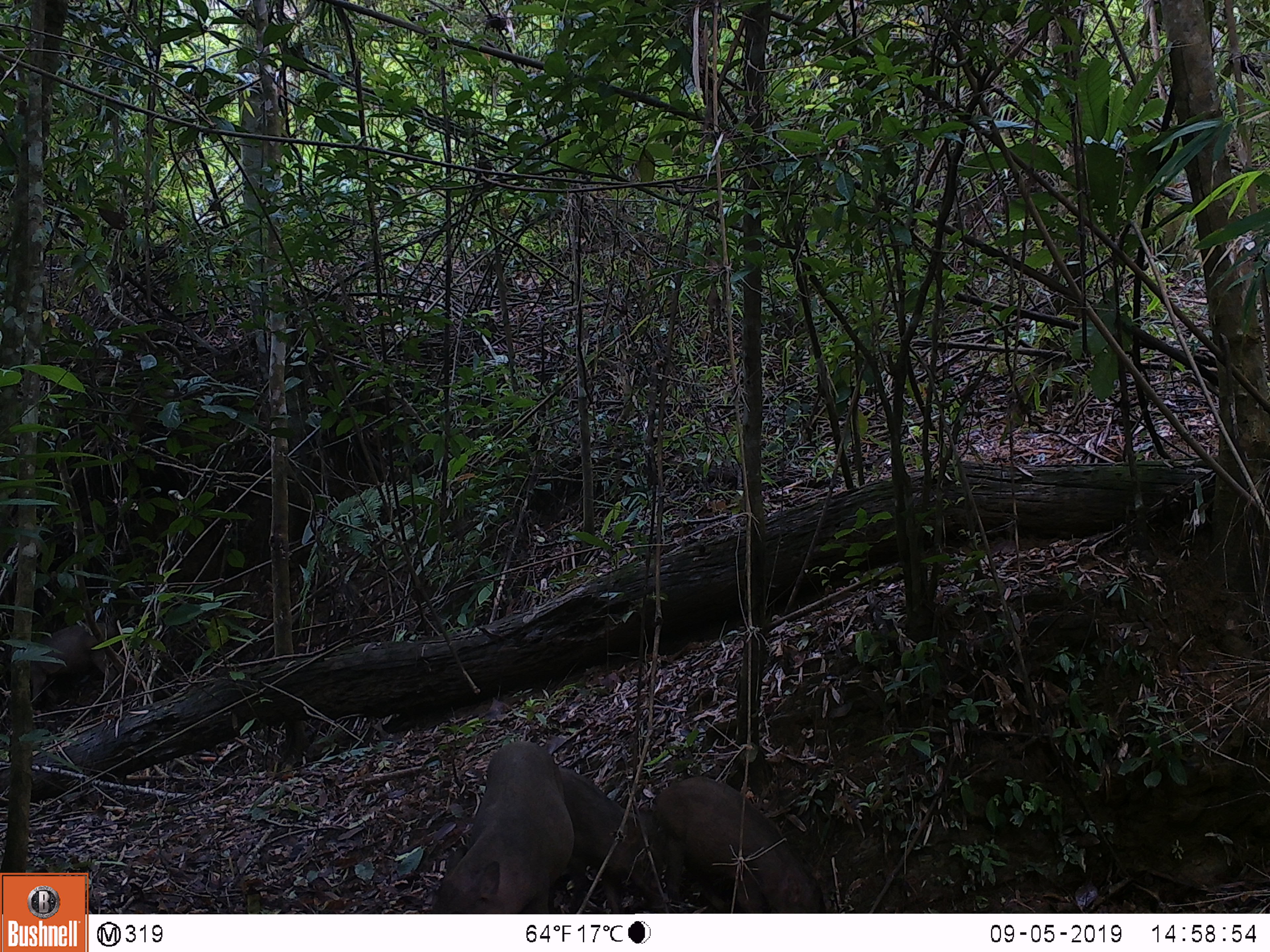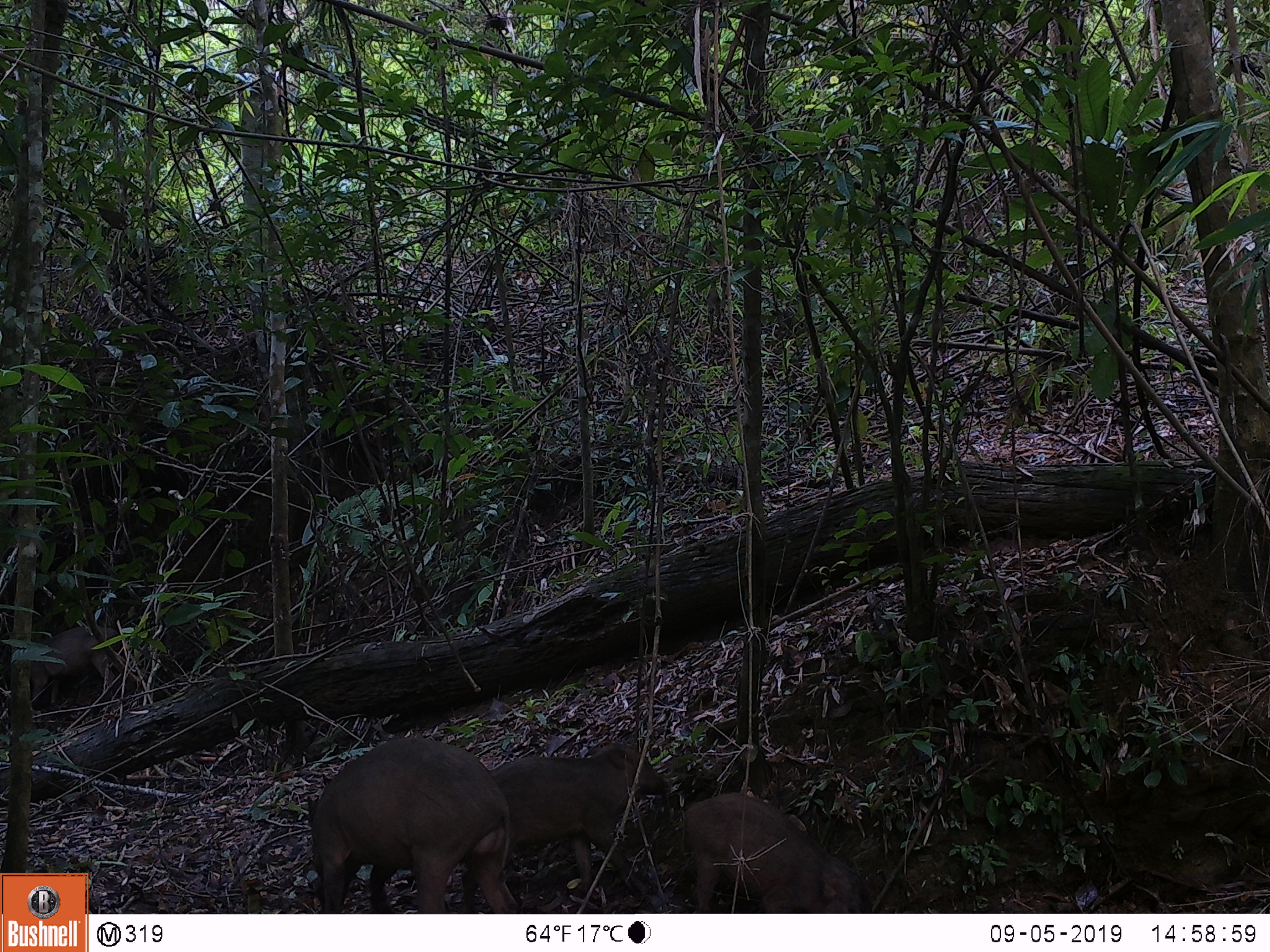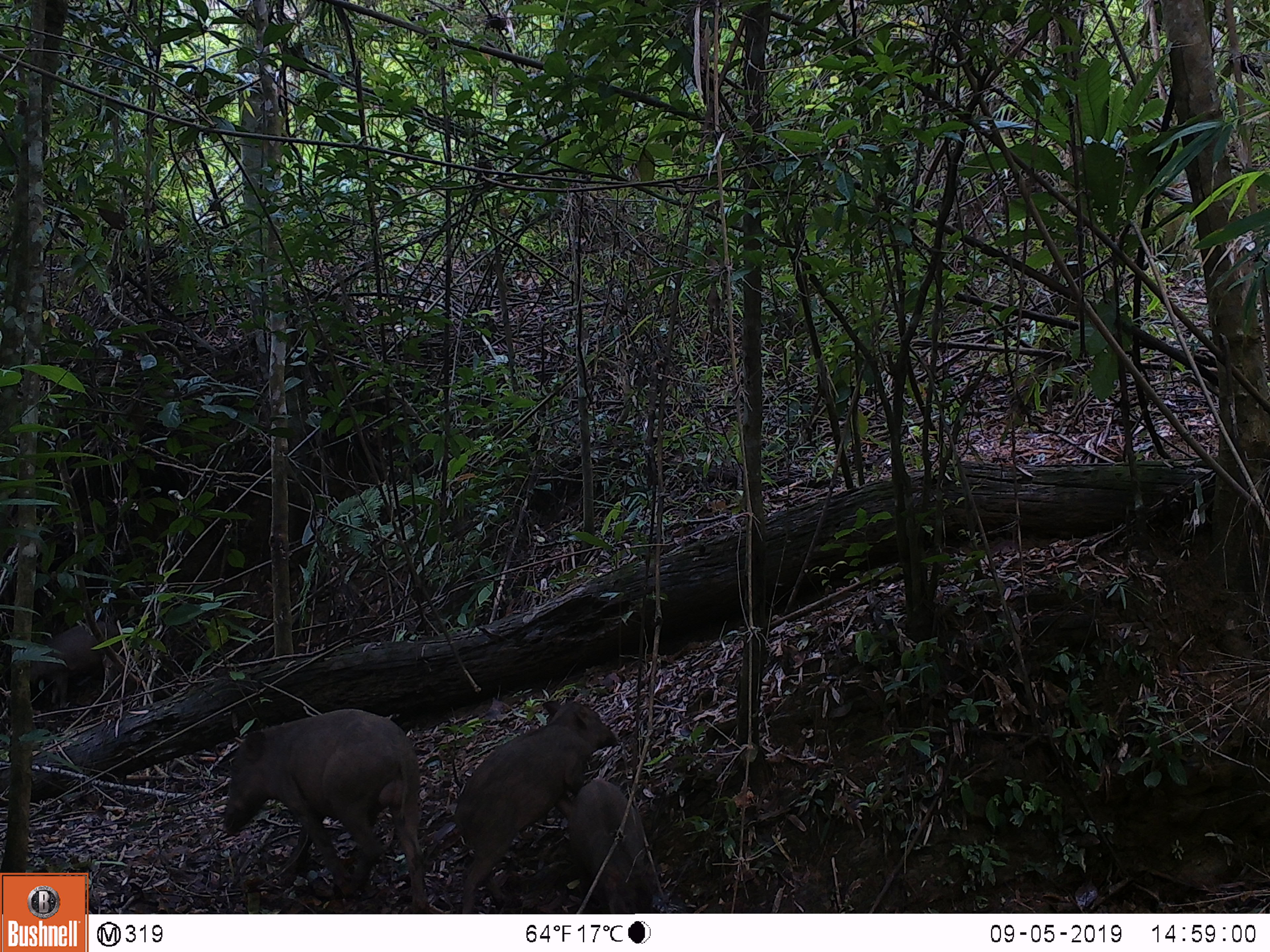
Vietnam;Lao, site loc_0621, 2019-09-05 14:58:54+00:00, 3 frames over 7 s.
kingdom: Animalia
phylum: Chordata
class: Mammalia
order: Artiodactyla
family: Suidae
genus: Sus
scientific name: Sus scrofa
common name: eurasian wild pig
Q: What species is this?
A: Eurasian wild pig (Sus scrofa).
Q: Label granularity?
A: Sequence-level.